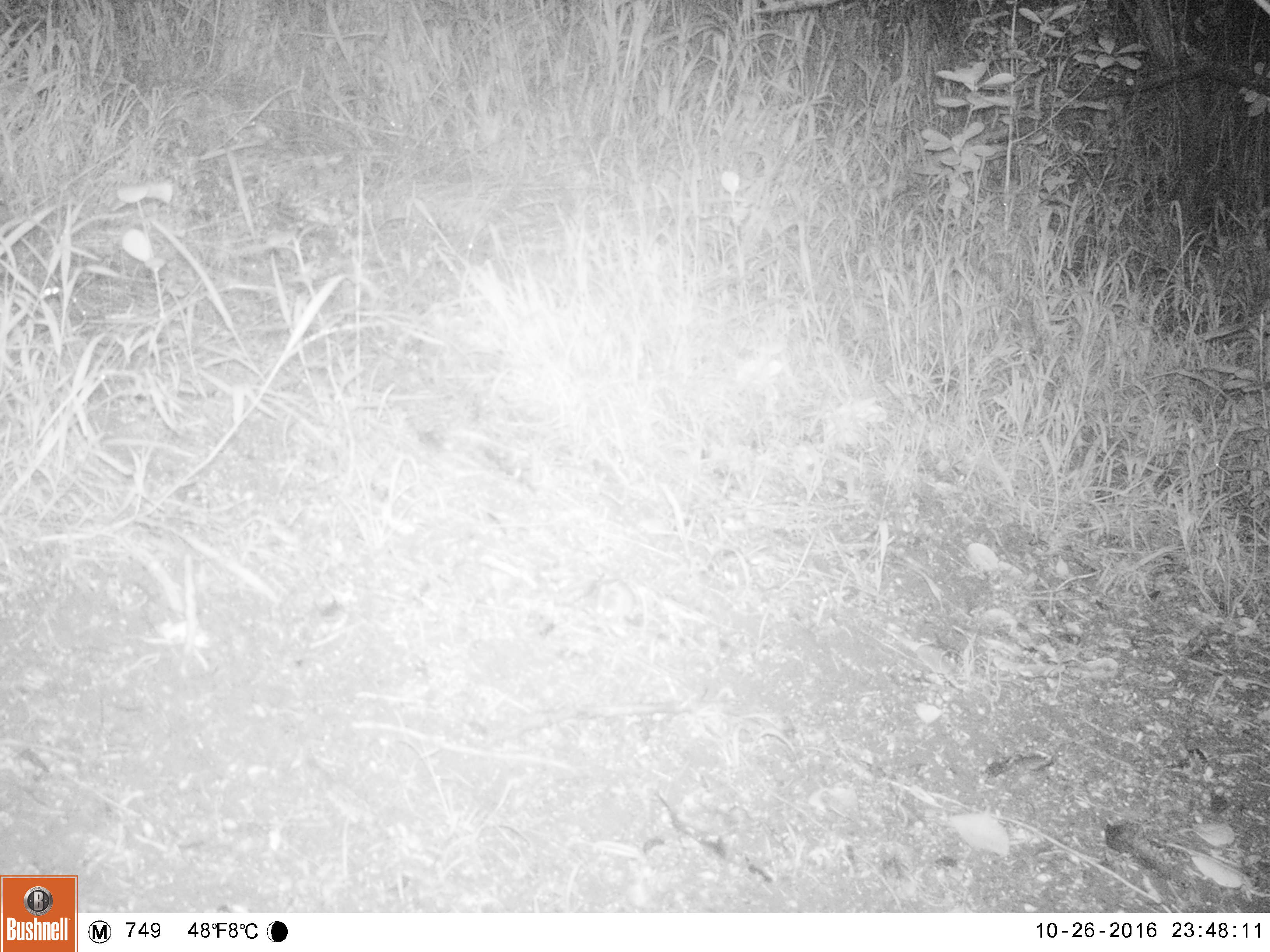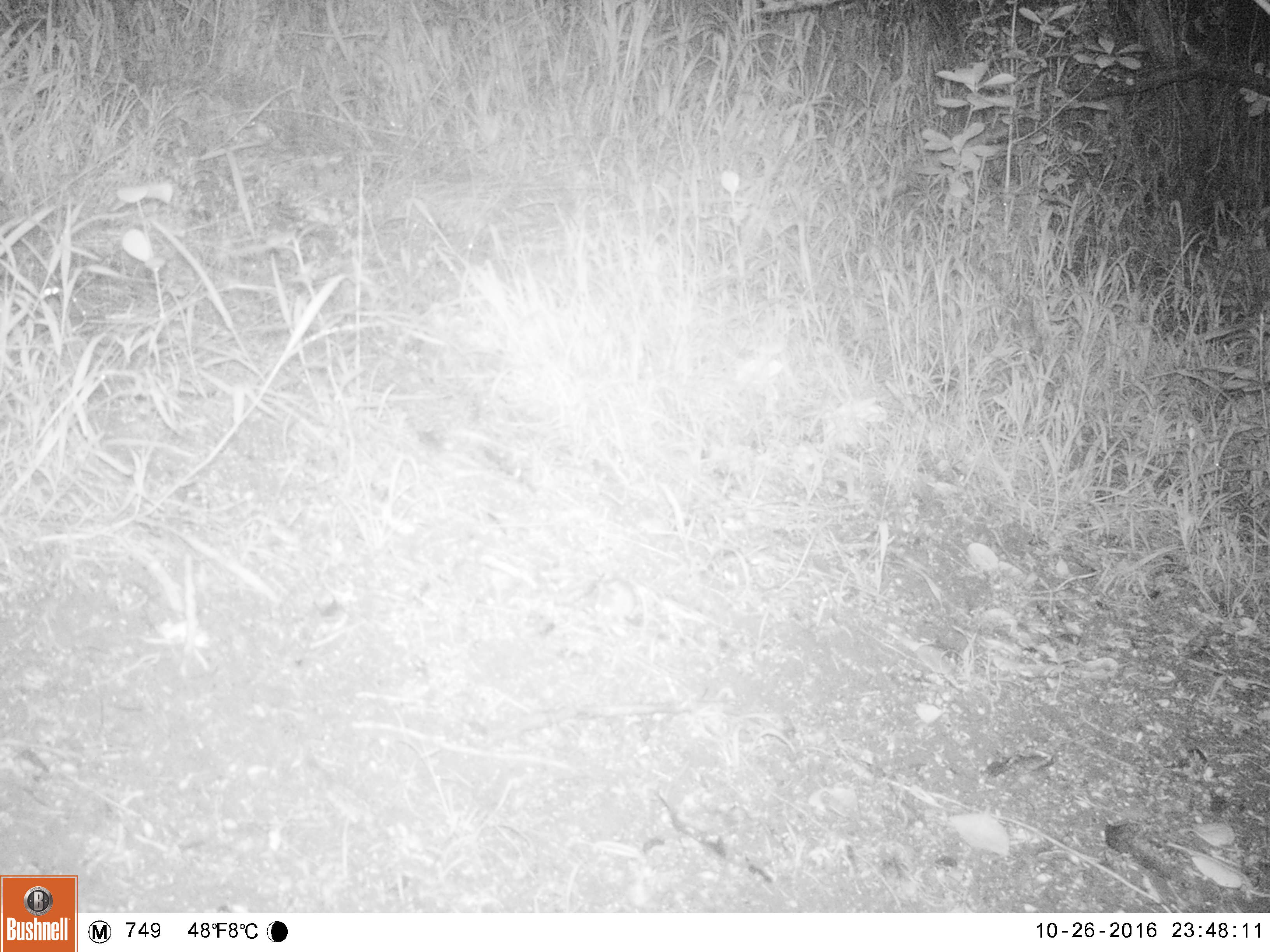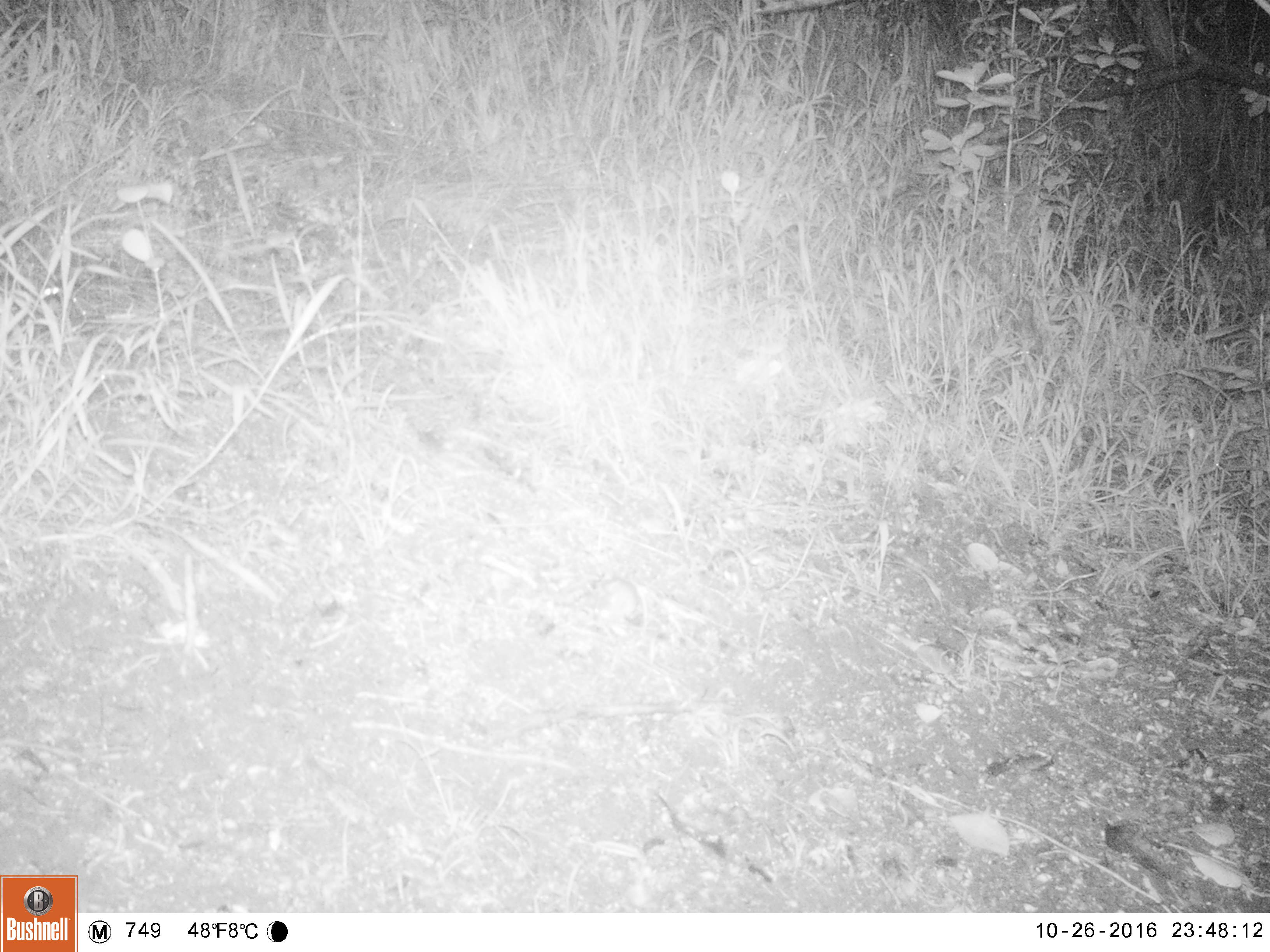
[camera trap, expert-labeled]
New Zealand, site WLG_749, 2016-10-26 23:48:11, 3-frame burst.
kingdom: Animalia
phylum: Chordata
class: Mammalia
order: Rodentia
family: Muridae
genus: Mus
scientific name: Mus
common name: mouse